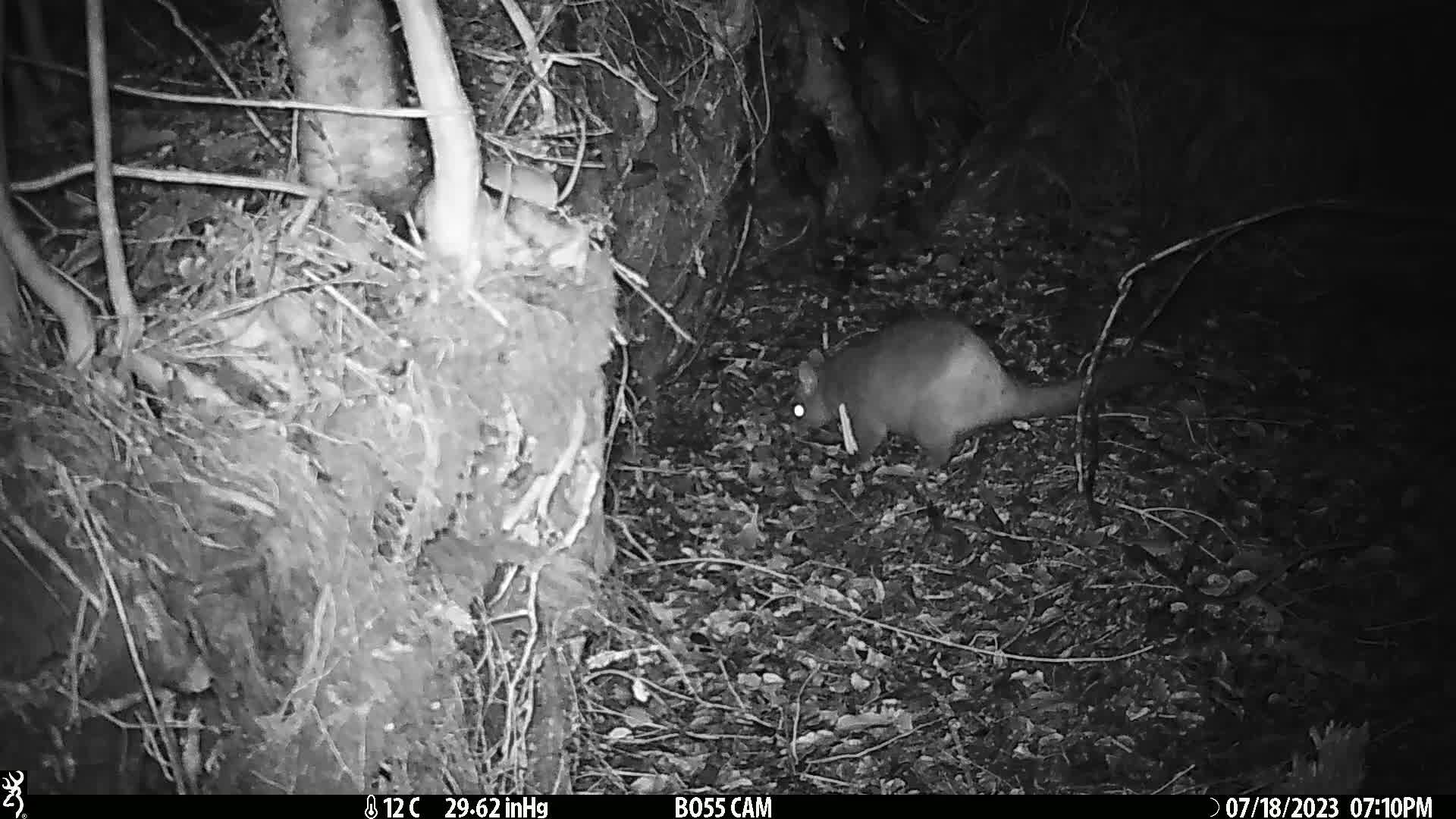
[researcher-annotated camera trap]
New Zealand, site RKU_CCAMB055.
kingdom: Animalia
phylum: Chordata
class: Mammalia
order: Diprotodontia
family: Phalangeridae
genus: Trichosurus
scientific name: Trichosurus vulpecula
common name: common brushtail possum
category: possum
Possum (common brushtail possum) (Trichosurus vulpecula).